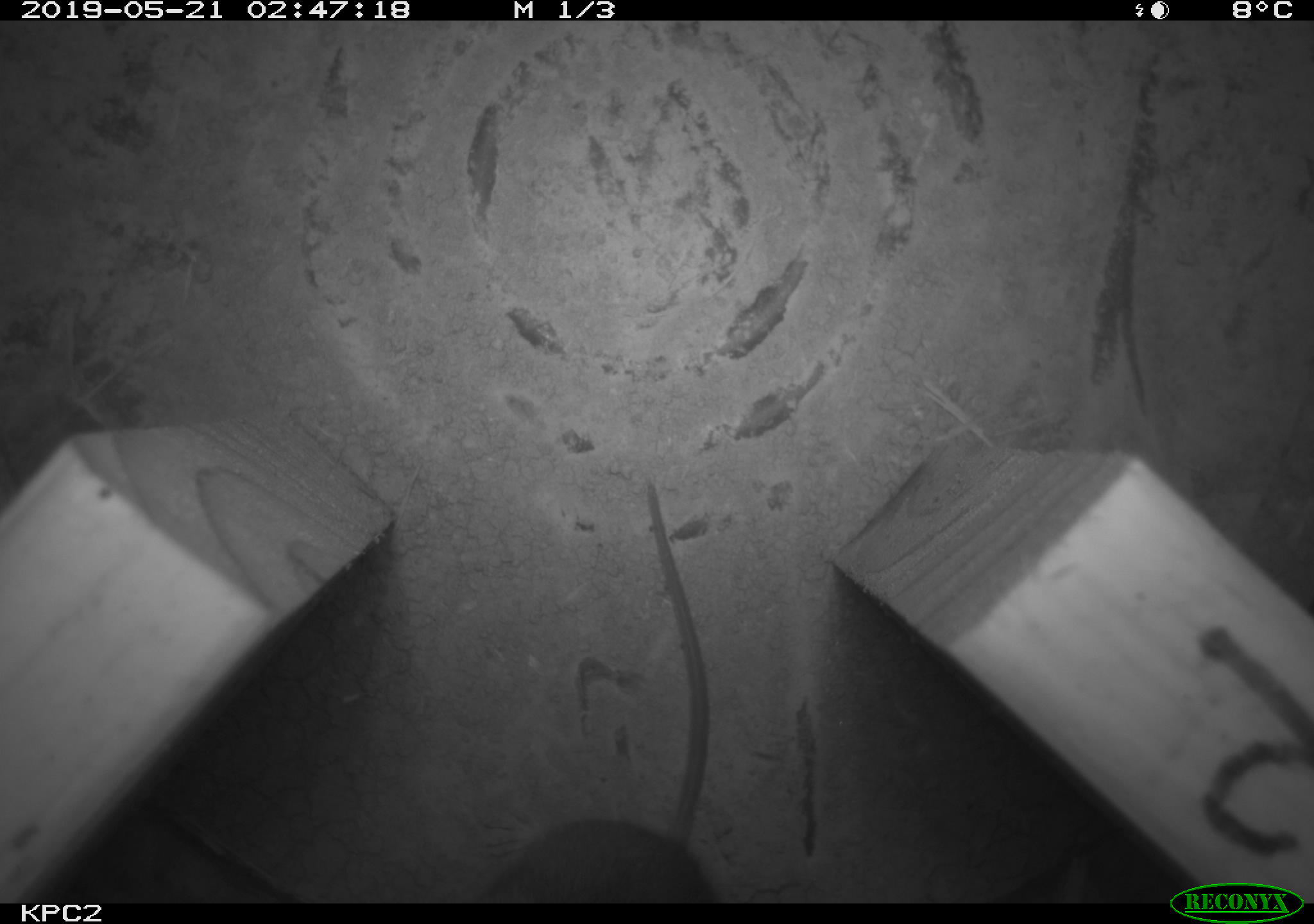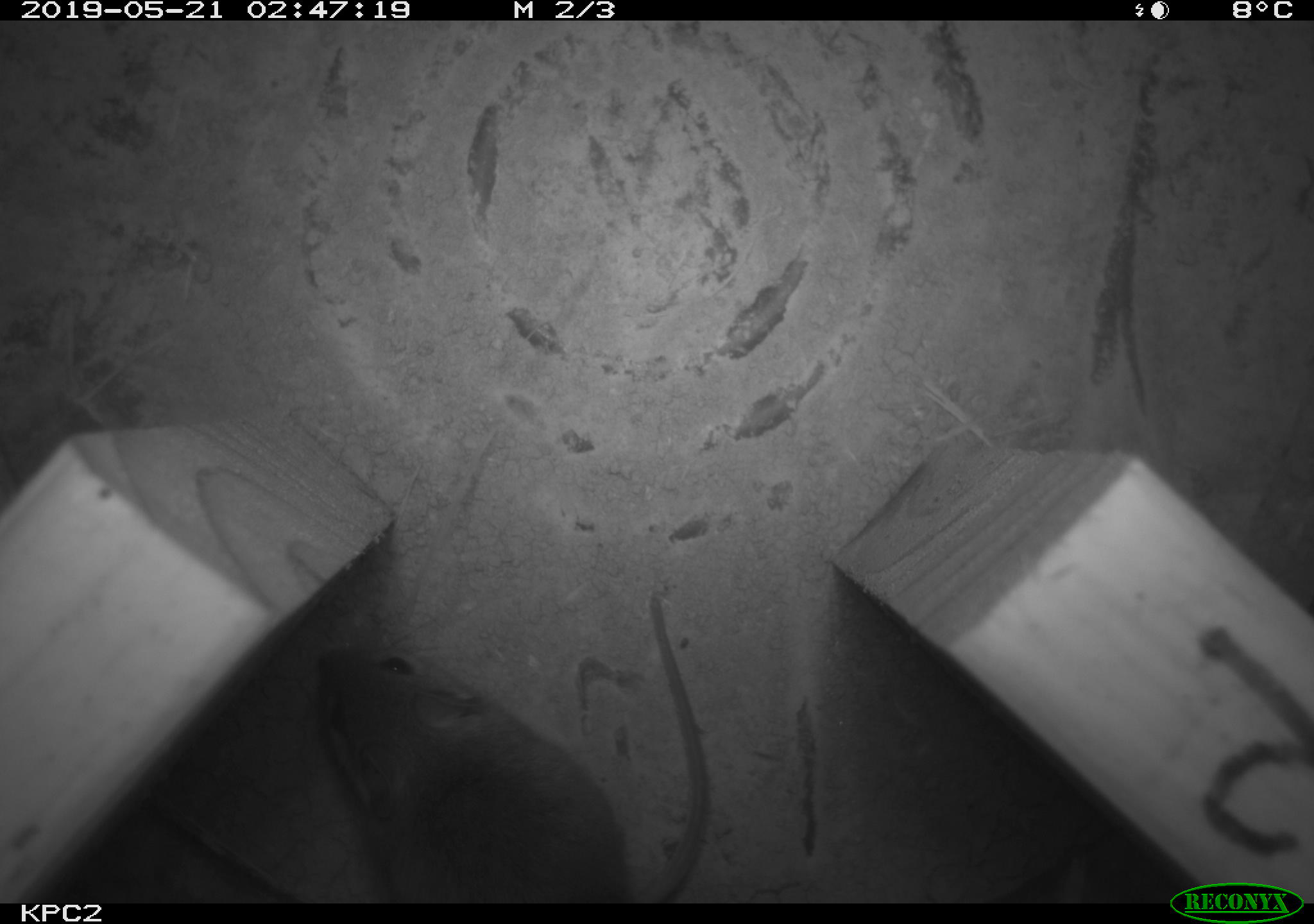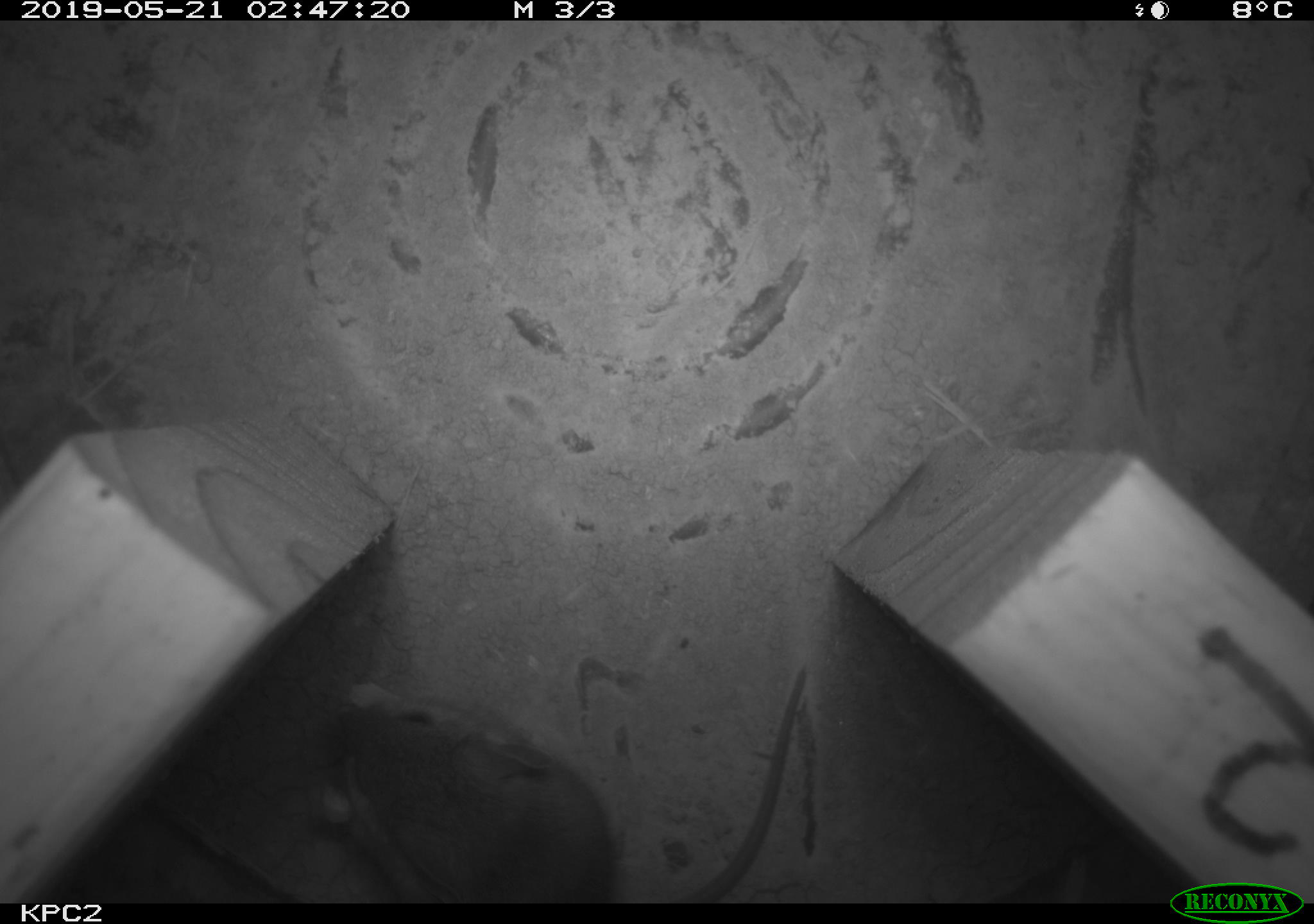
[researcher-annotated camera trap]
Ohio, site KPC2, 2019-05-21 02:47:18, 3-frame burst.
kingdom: Animalia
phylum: Chordata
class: Mammalia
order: Rodentia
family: Cricetidae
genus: Peromyscus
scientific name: Peromyscus leucopus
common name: white-footed mouse